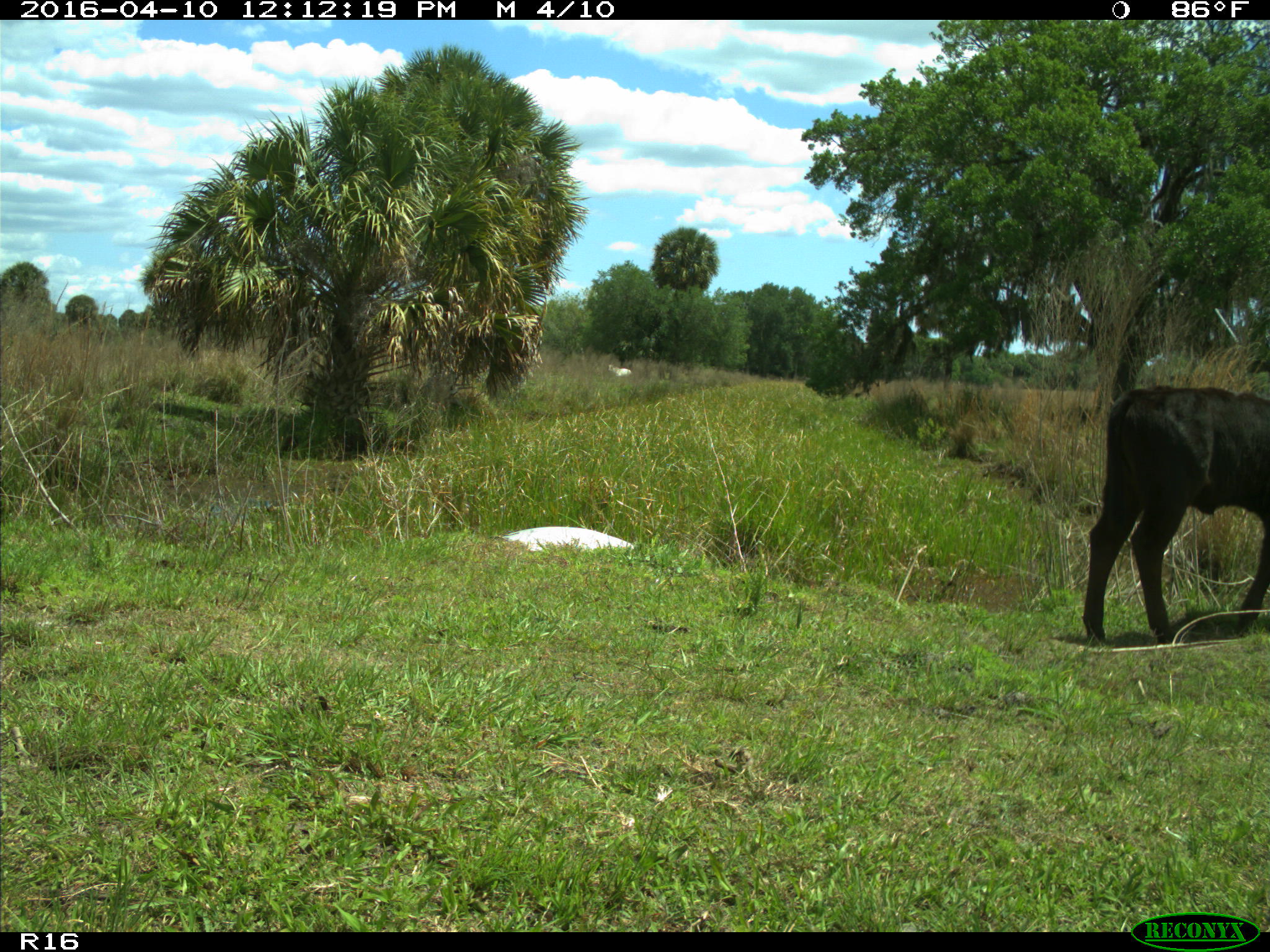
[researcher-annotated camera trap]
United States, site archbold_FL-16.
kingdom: Animalia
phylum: Chordata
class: Mammalia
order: Artiodactyla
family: Bovidae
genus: Bos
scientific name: Bos taurus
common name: domestic cow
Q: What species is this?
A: Bos taurus (domestic cow).